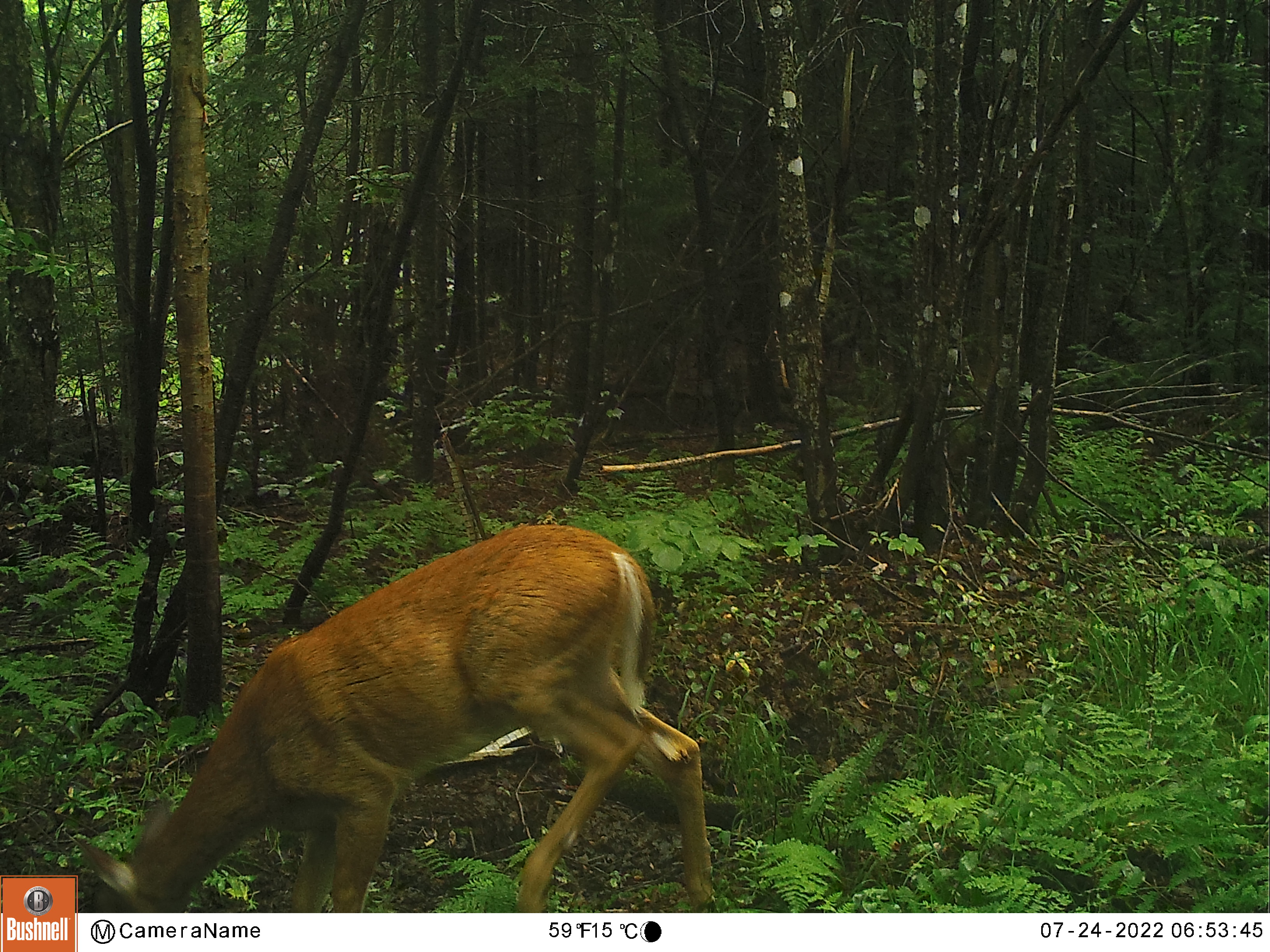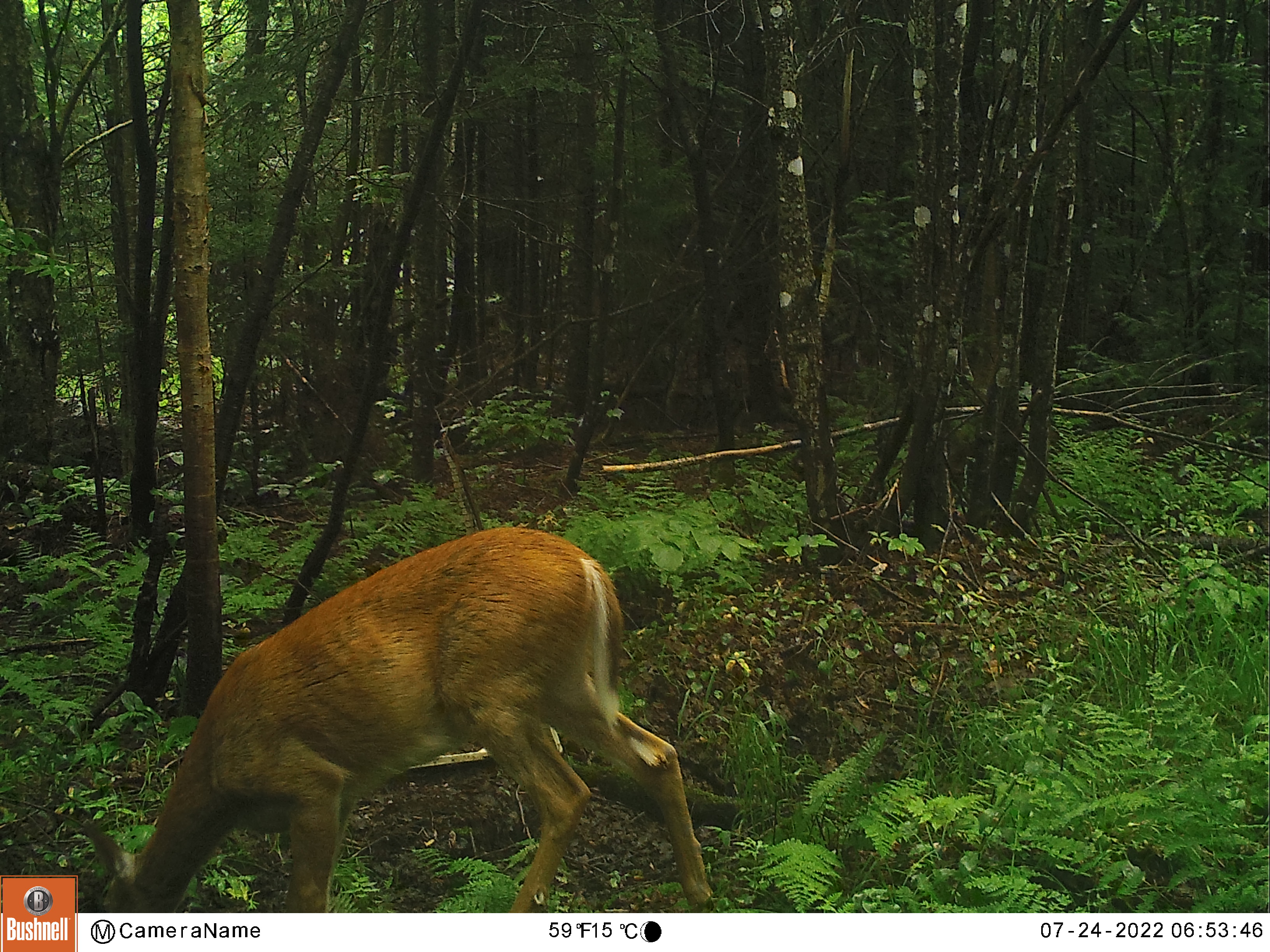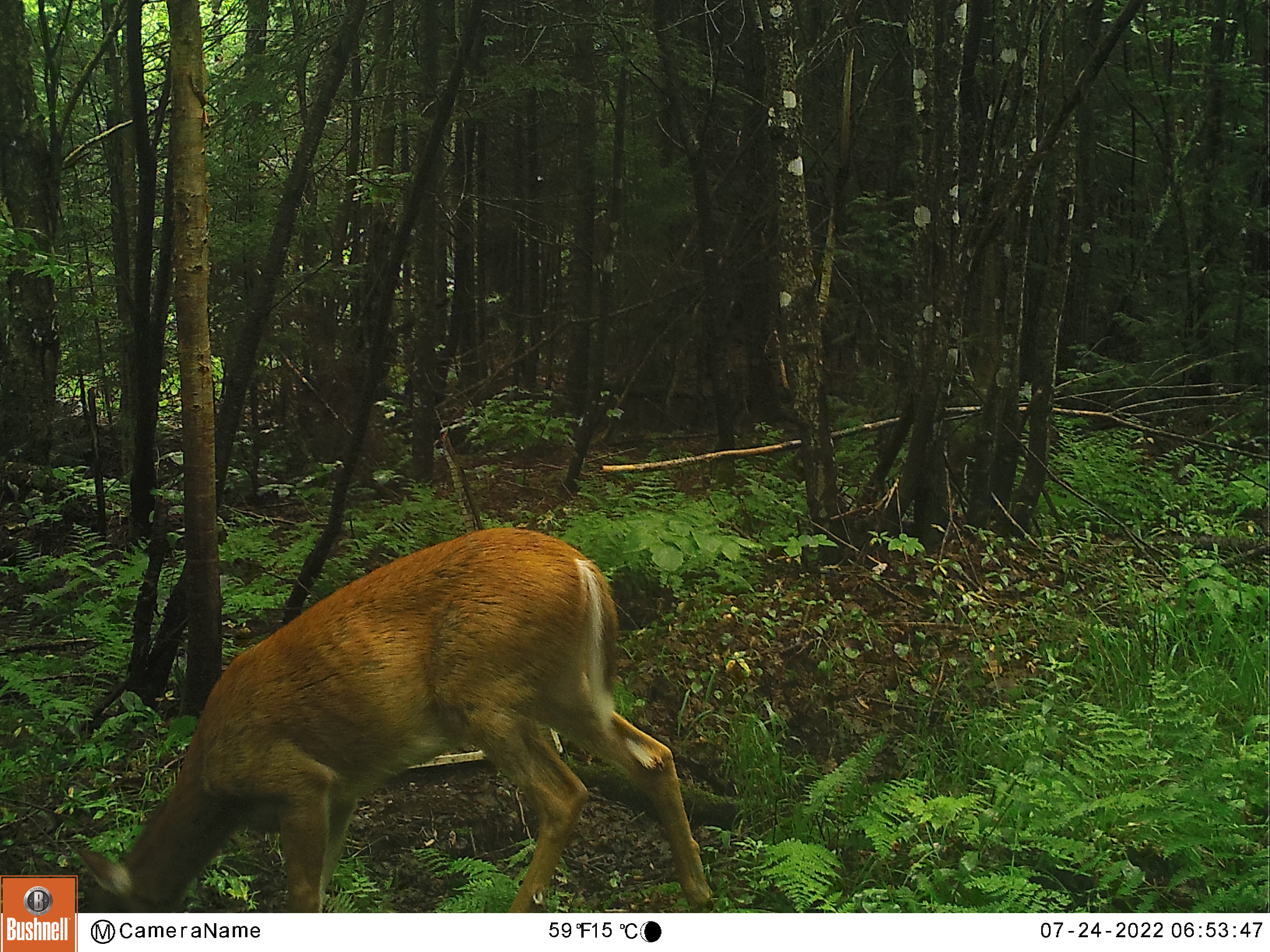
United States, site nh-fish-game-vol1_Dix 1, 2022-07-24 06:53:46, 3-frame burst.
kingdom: Animalia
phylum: Chordata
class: Mammalia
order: Artiodactyla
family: Cervidae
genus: Odocoileus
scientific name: Odocoileus virginianus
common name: white-tailed deer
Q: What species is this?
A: White-tailed deer (Odocoileus virginianus).